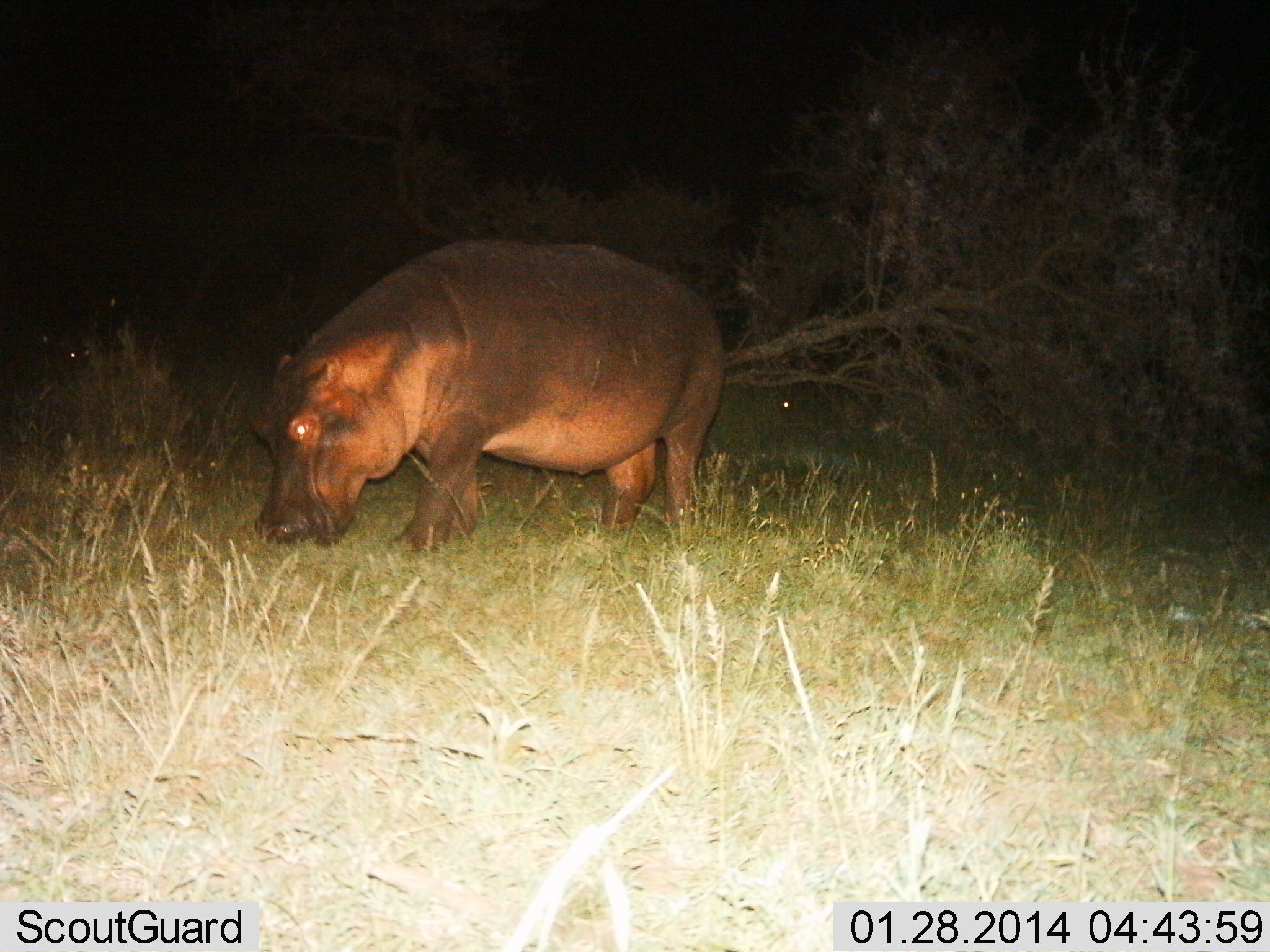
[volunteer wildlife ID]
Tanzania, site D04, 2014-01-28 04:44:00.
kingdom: Animalia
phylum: Chordata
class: Mammalia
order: Artiodactyla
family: Hippopotamidae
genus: Hippopotamus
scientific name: Hippopotamus amphibius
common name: hippopotamus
Hippopotamus (Hippopotamus amphibius), count 1. Behavior (volunteer vote fractions): standing 20%, resting 0%, moving 10%, interacting 0%. Young present (vote fraction): 0%. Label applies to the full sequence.